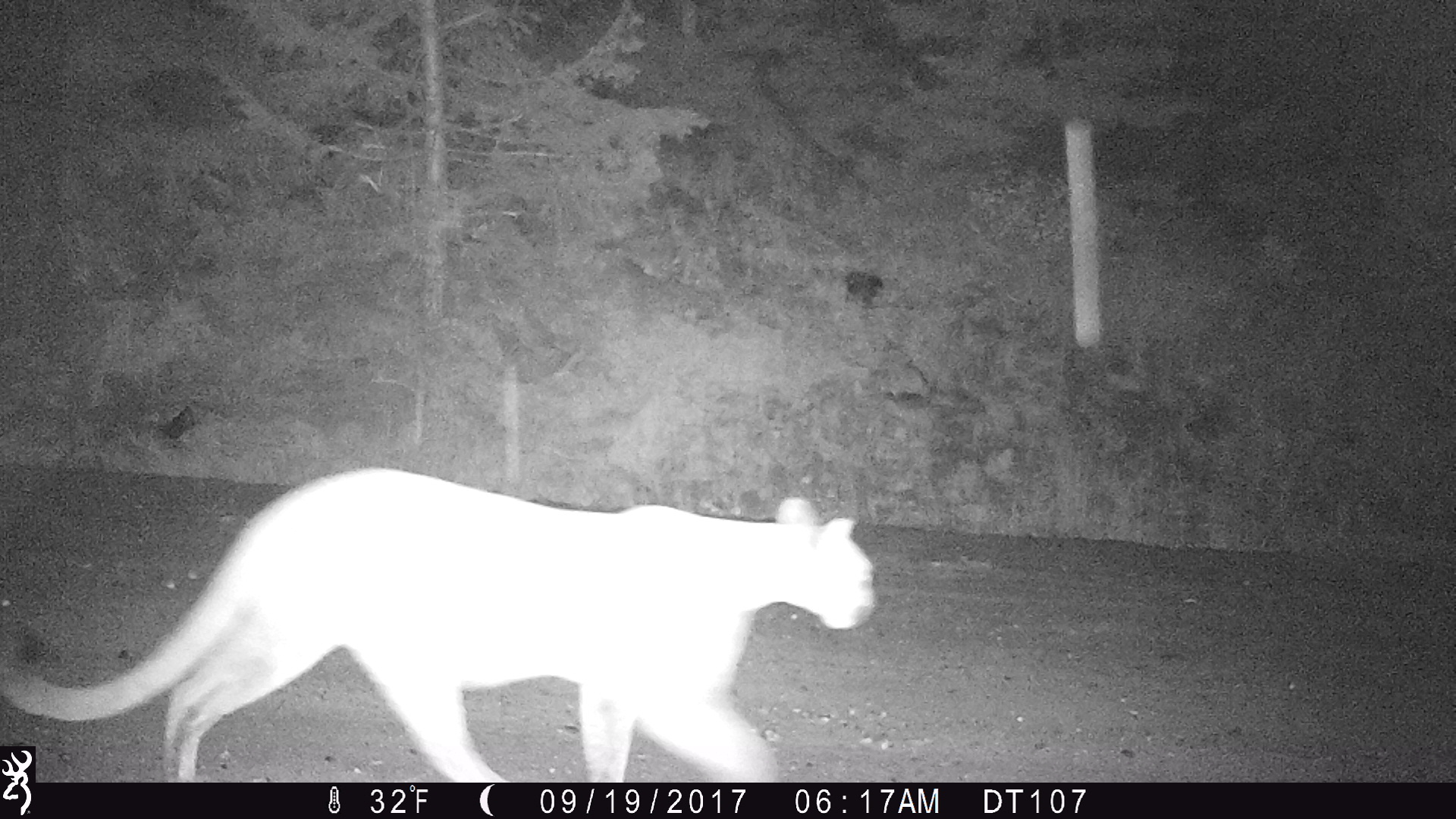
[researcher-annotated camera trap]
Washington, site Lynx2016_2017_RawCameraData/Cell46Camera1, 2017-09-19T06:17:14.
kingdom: Animalia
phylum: Chordata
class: Mammalia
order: Carnivora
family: Felidae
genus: Puma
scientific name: Puma concolor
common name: mountain lion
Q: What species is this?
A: Puma concolor (mountain lion).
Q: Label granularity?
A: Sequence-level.